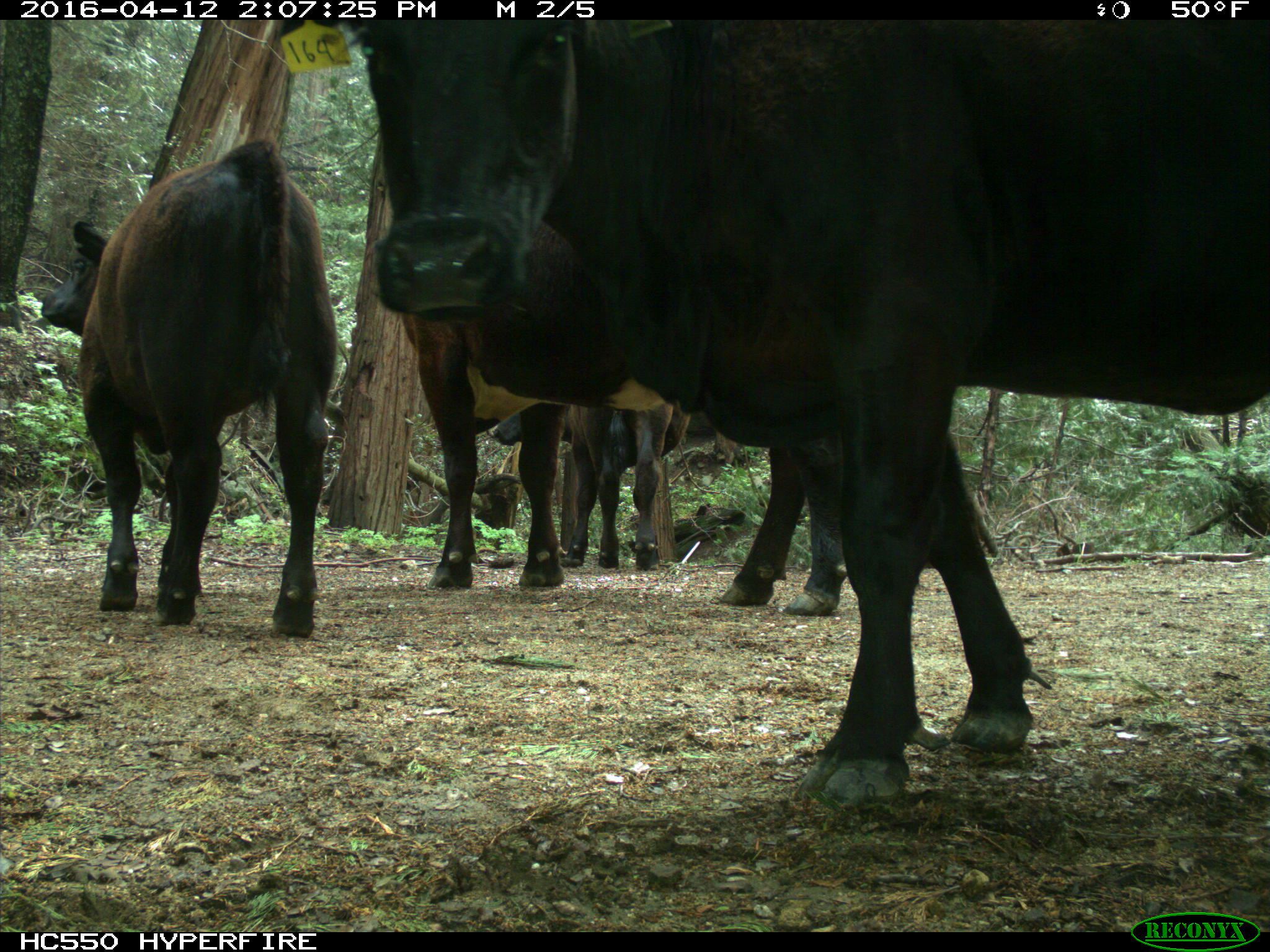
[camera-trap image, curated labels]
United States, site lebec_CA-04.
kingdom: Animalia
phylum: Chordata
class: Mammalia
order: Artiodactyla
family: Bovidae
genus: Bos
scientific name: Bos taurus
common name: domestic cow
Bos taurus (domestic cow).